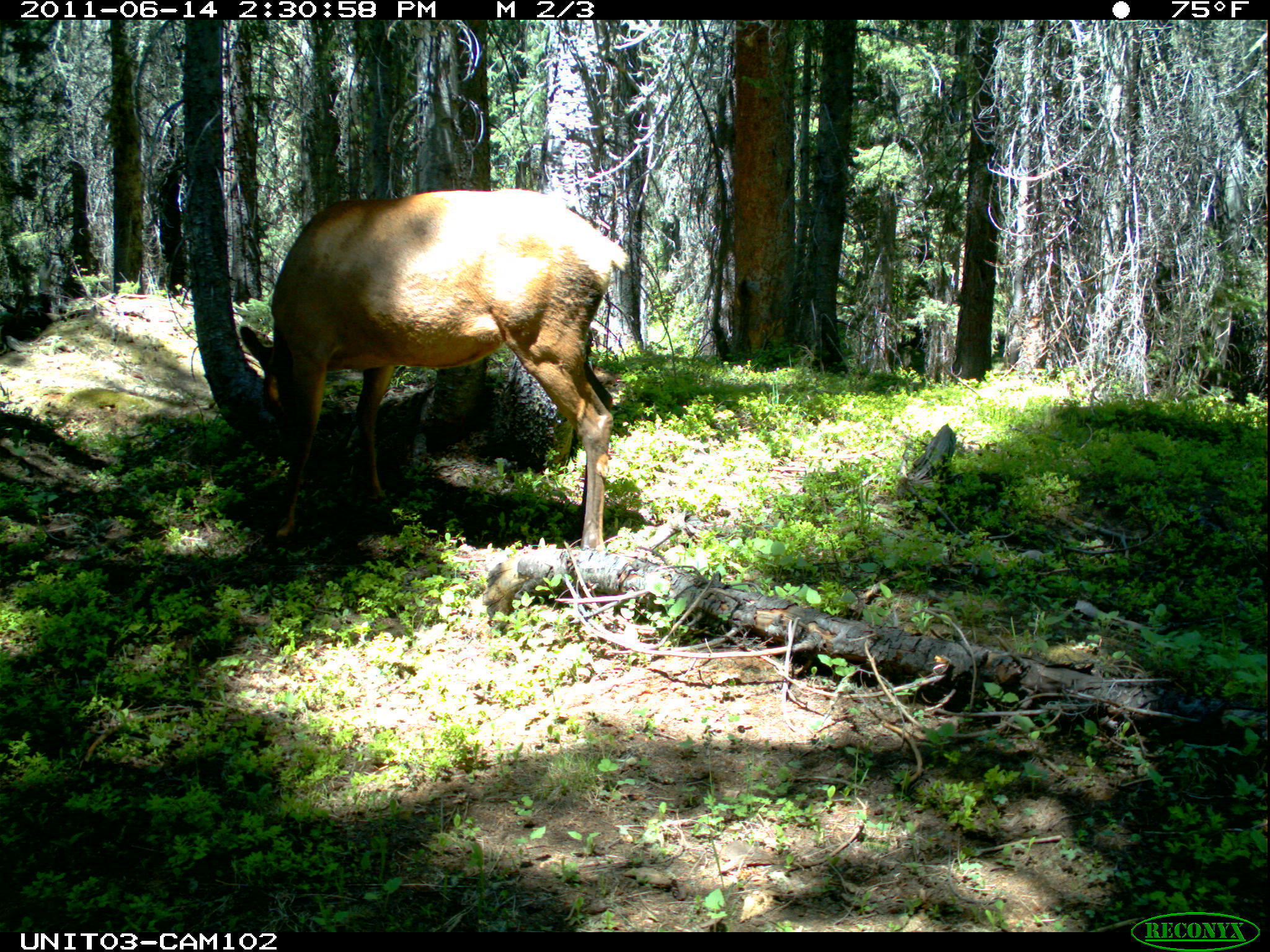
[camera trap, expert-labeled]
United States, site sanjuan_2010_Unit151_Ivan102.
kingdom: Animalia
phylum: Chordata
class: Mammalia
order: Artiodactyla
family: Cervidae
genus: Cervus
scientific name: Cervus elaphus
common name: red deer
Cervus elaphus (red deer).